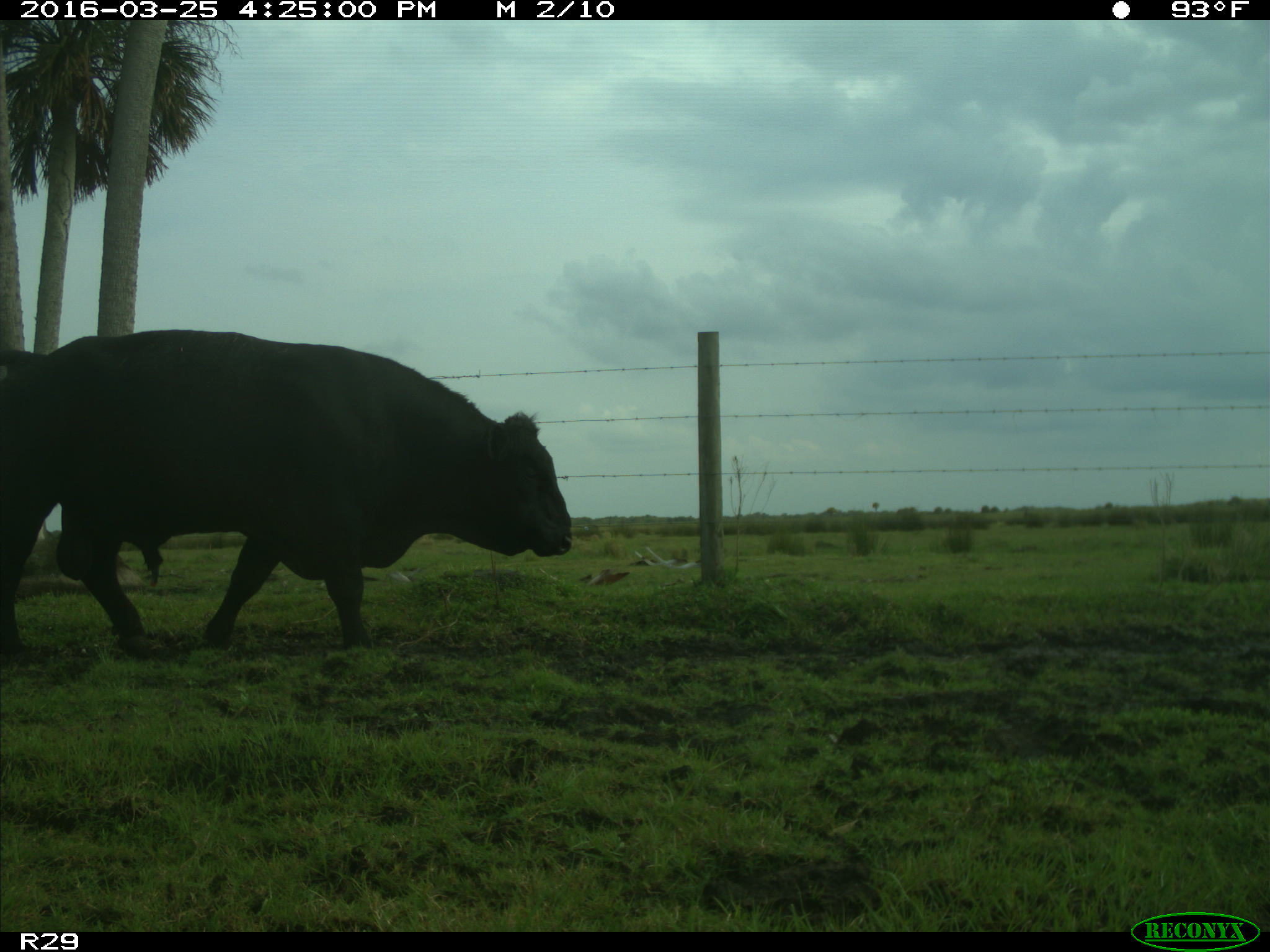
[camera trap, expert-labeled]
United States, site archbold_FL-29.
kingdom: Animalia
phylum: Chordata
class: Mammalia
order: Artiodactyla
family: Bovidae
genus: Bos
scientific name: Bos taurus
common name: domestic cow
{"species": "Bos taurus (domestic cow)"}